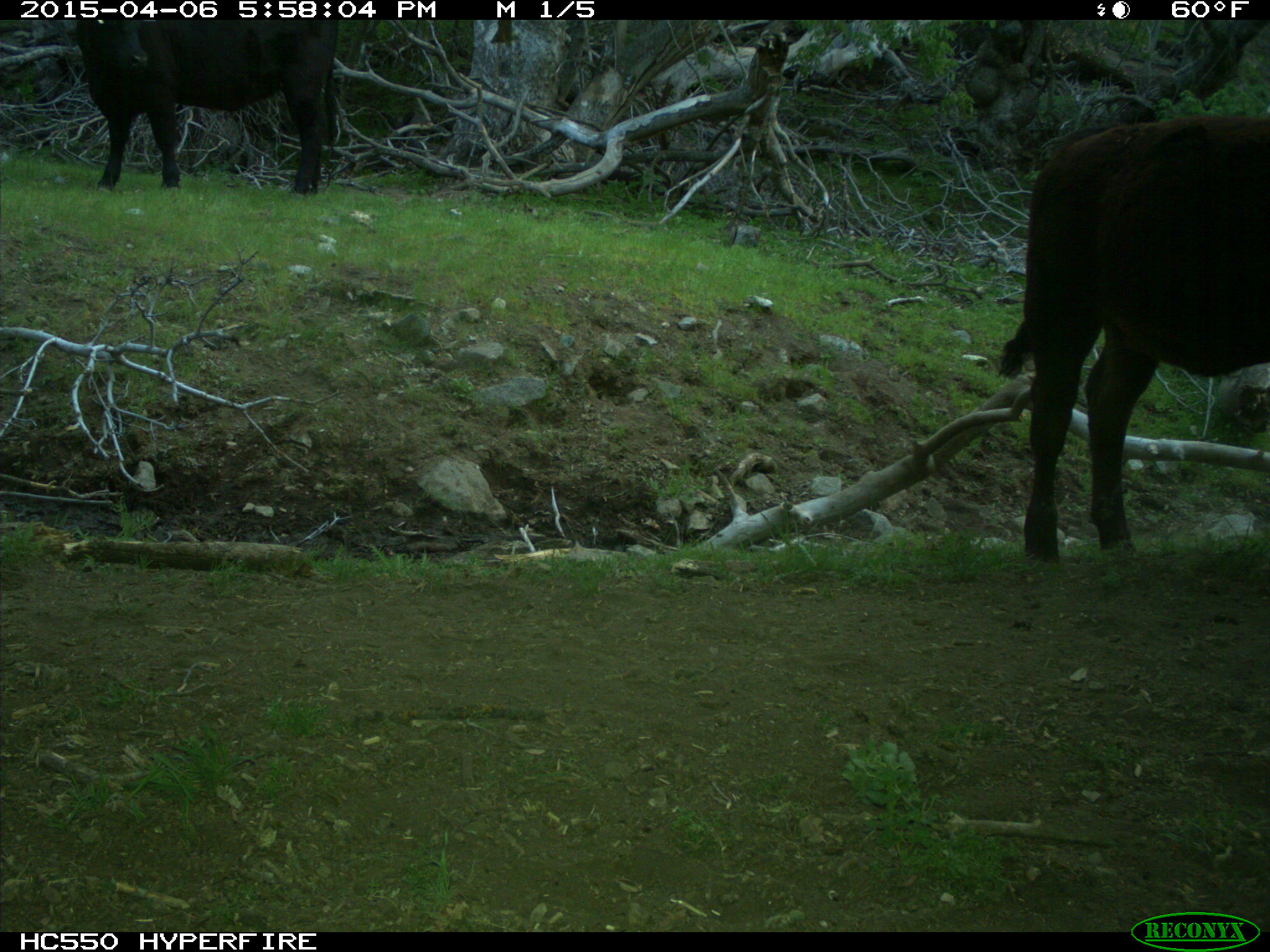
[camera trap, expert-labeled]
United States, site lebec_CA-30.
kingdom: Animalia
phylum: Chordata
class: Mammalia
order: Artiodactyla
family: Bovidae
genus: Bos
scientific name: Bos taurus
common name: domestic cow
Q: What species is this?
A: Bos taurus (domestic cow).